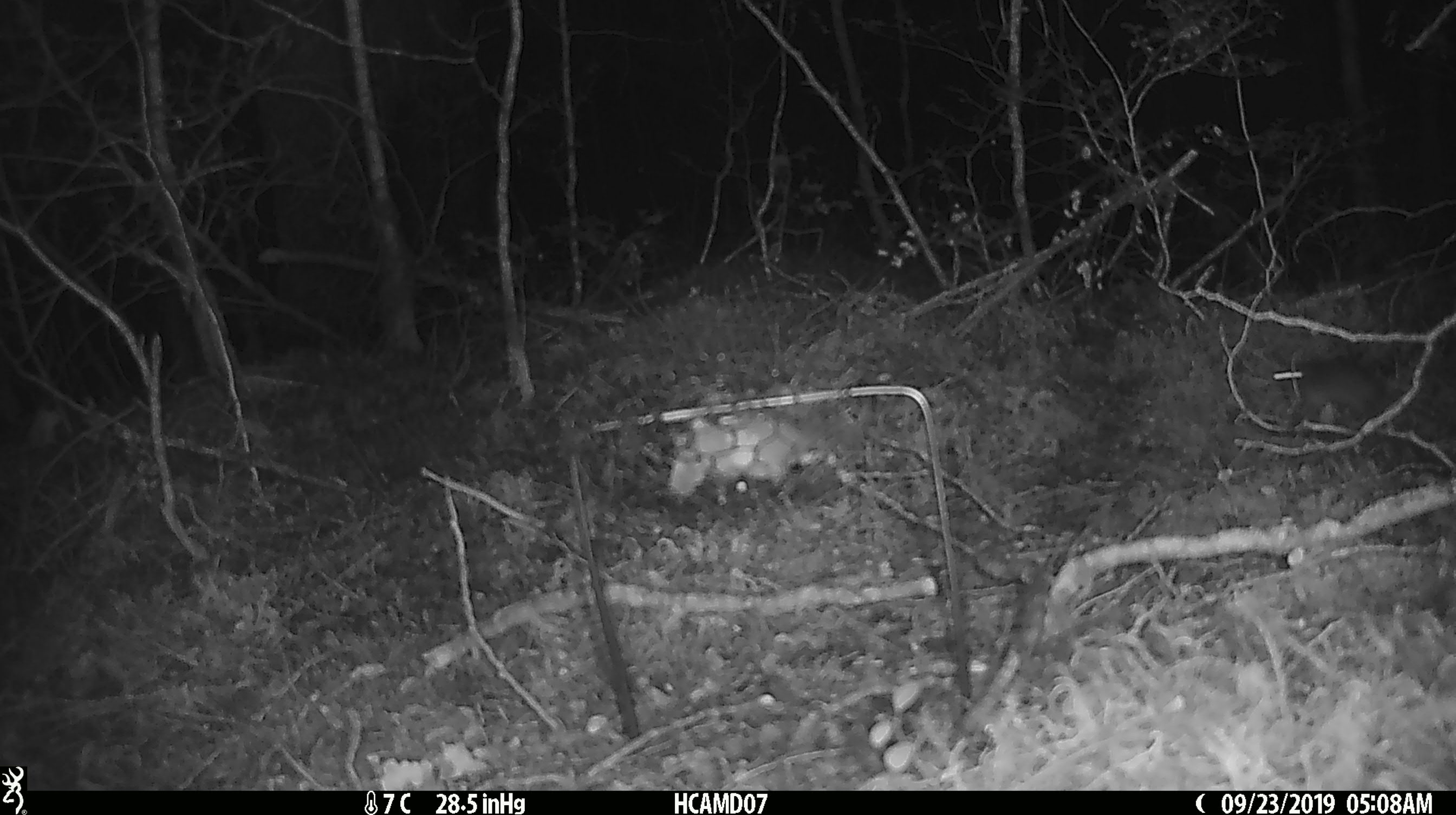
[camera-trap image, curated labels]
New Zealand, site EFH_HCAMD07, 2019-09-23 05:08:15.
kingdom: Animalia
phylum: Chordata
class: Mammalia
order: Rodentia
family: Muridae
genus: Mus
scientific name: Mus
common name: mouse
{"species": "mouse (Mus)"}